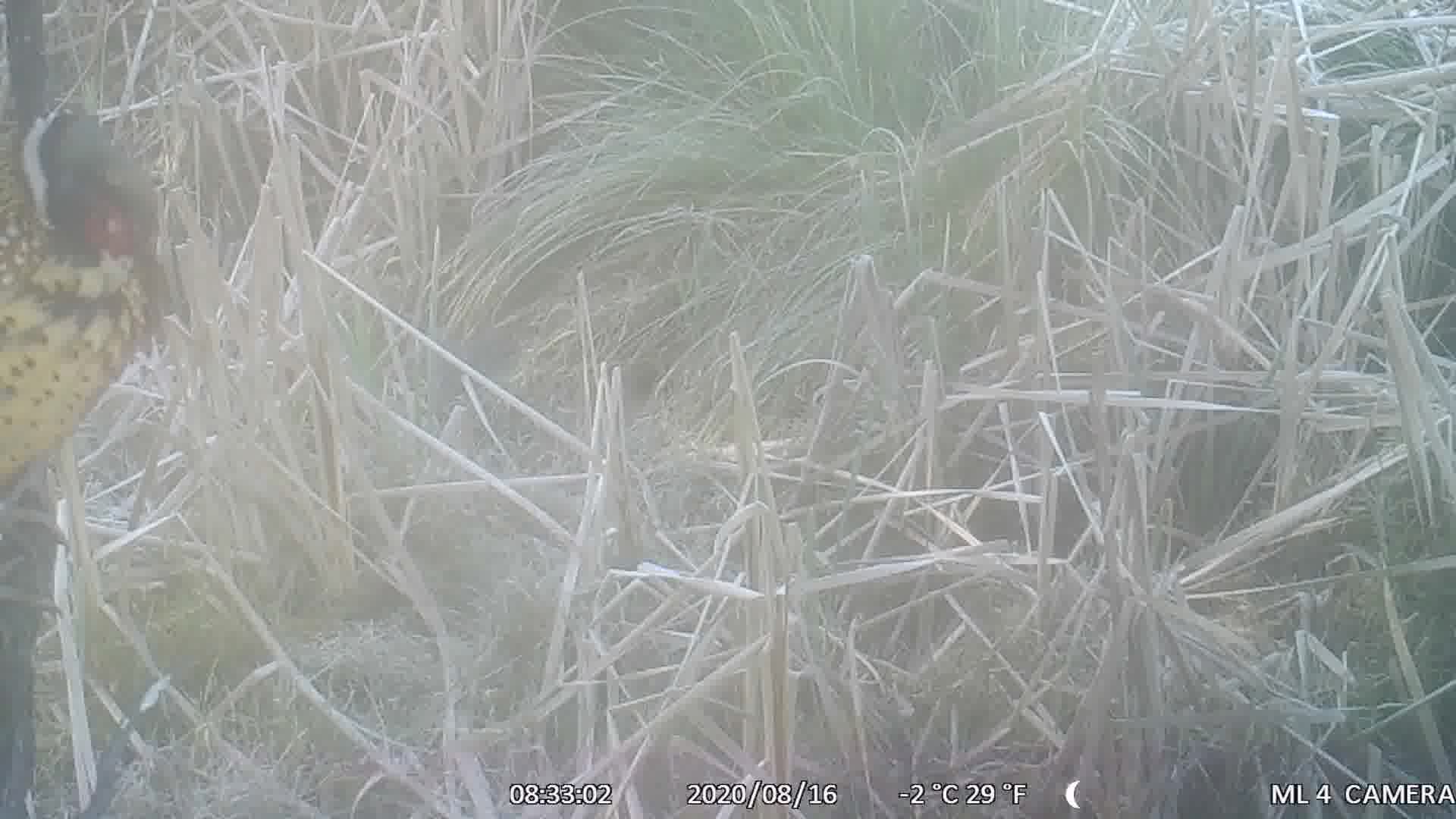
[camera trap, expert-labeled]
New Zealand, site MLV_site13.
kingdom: Animalia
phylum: Chordata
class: Aves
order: Galliformes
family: Phasianidae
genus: Phasianus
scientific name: Phasianus colchicus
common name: common pheasant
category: pheasant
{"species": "pheasant (common pheasant) (Phasianus colchicus)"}